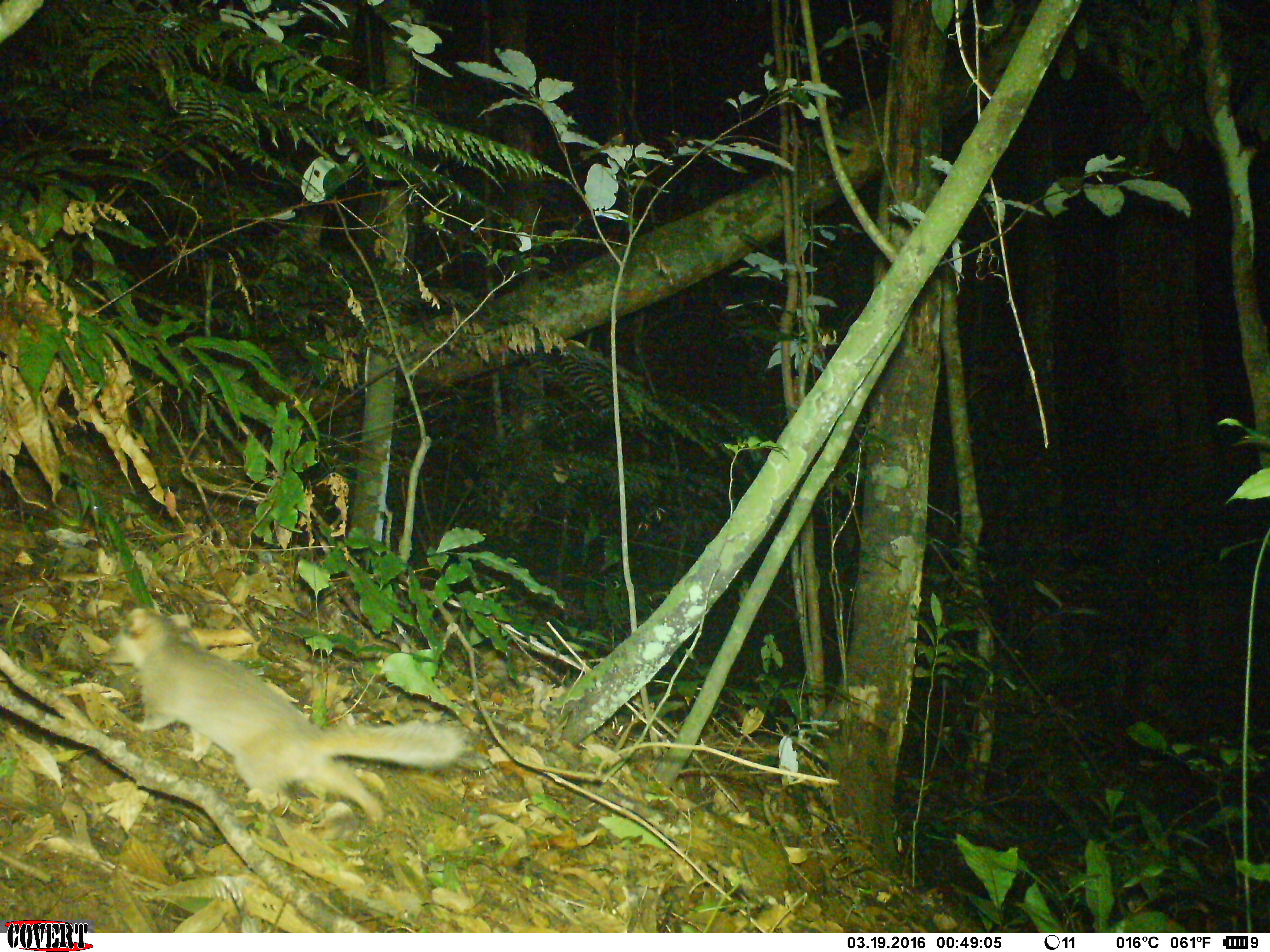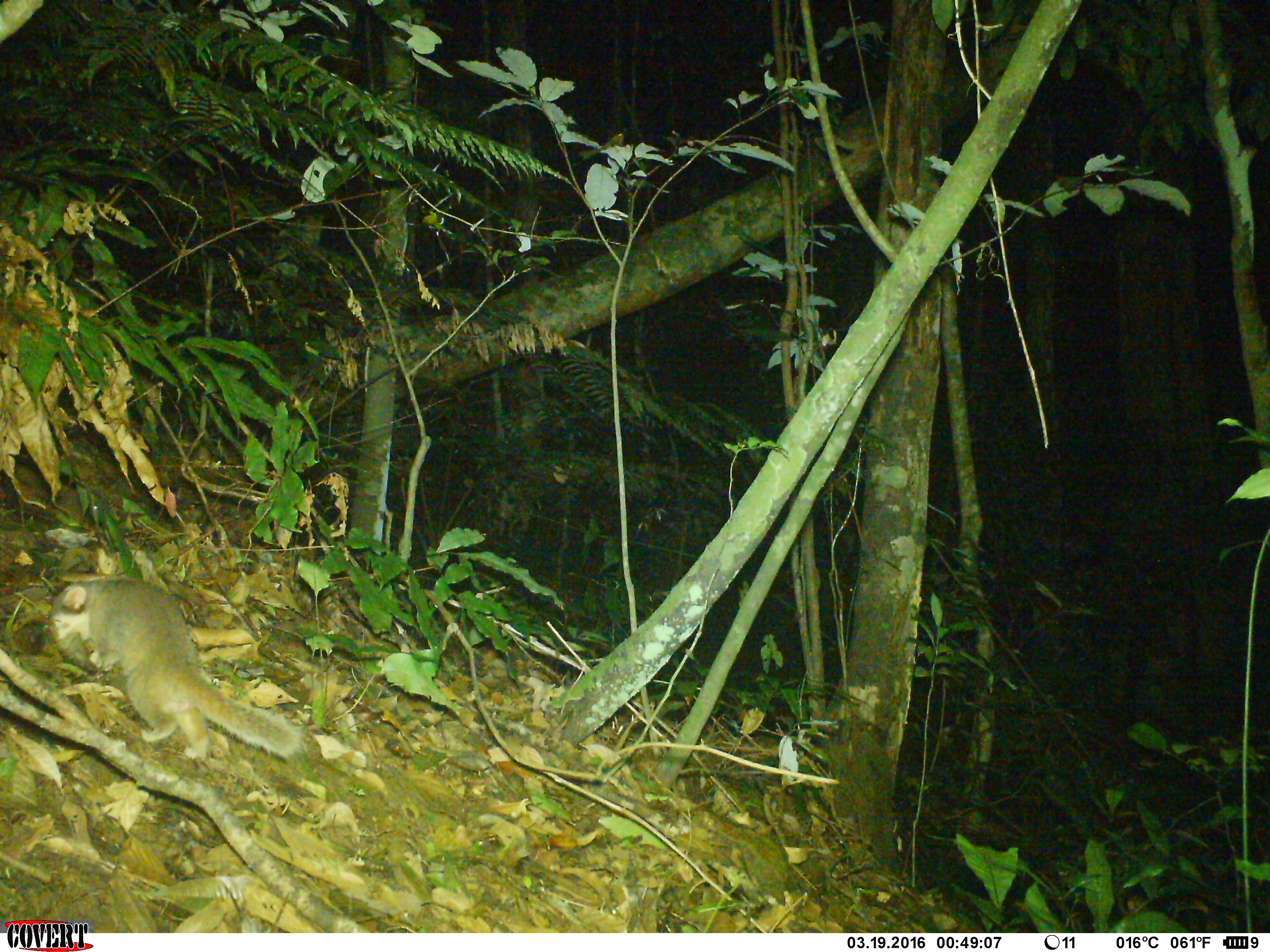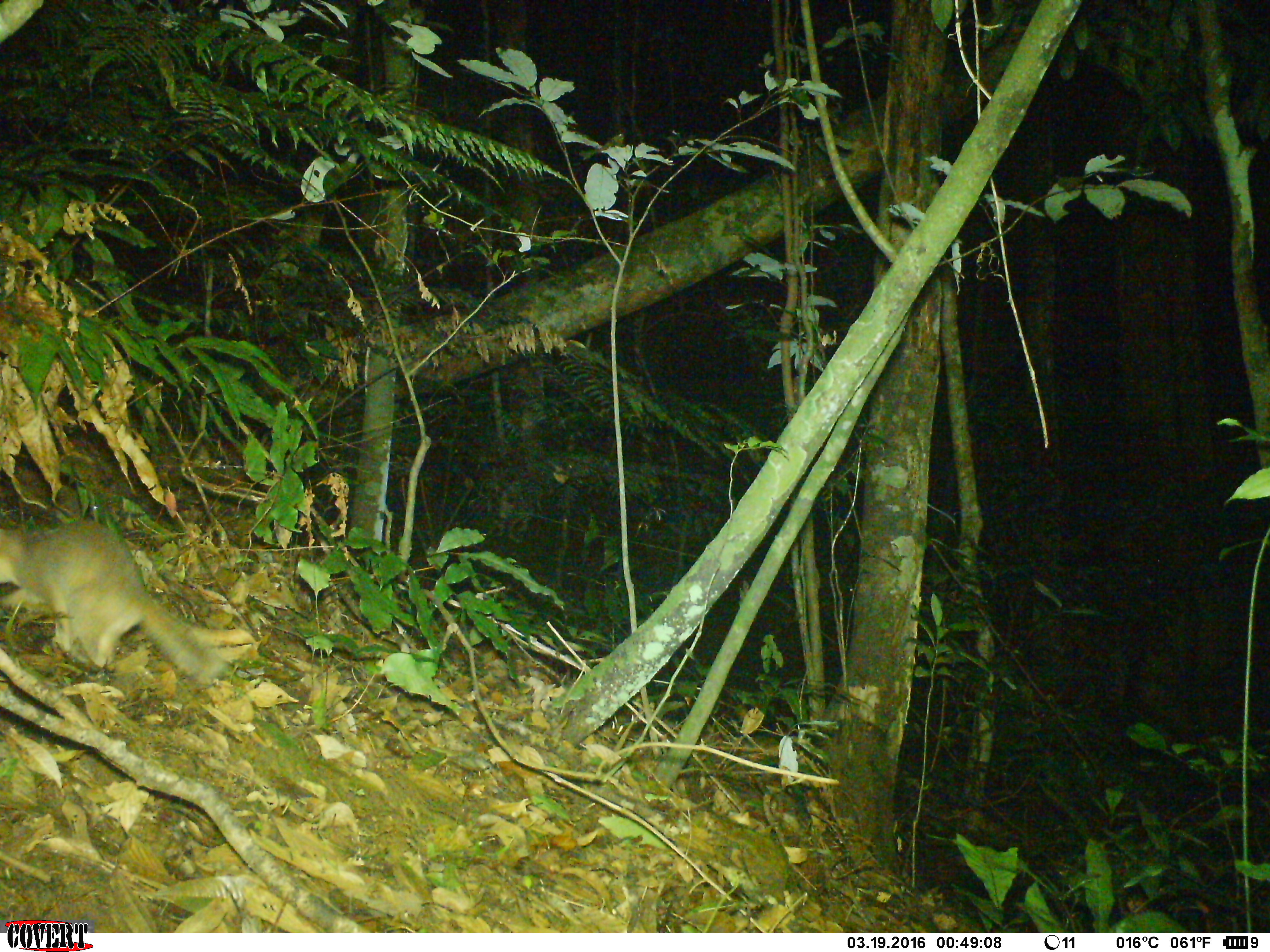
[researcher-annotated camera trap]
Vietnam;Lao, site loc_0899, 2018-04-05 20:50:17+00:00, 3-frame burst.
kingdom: Animalia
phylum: Chordata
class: Mammalia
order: Carnivora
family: Mustelidae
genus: Melogale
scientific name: Melogale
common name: ferret badger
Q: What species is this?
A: Ferret badger (Melogale).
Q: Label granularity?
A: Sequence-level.